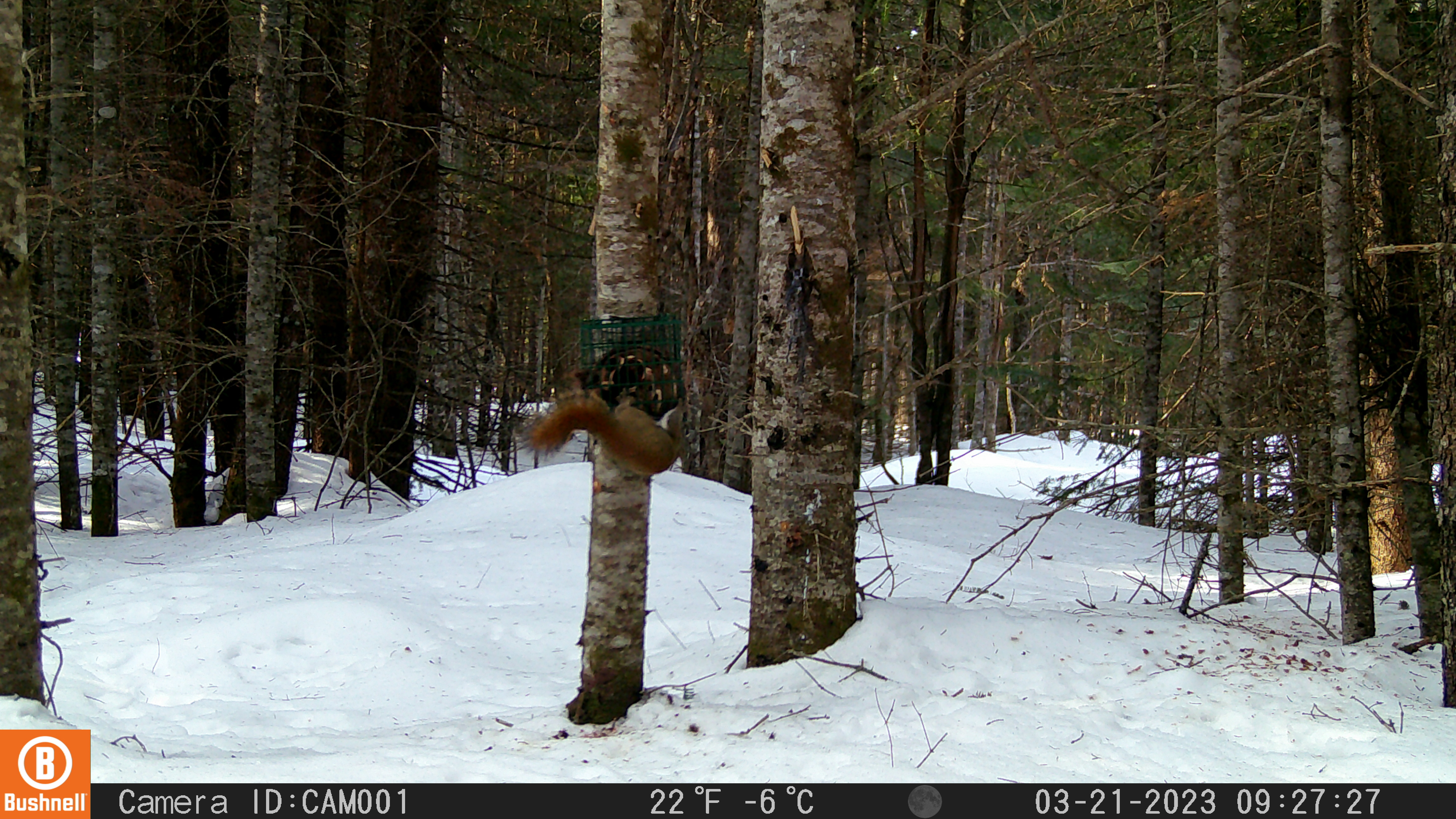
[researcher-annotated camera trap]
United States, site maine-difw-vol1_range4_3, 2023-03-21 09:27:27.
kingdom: Animalia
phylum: Chordata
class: Mammalia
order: Rodentia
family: Sciuridae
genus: Tamiasciurus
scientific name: Tamiasciurus hudsonicus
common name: red squirrel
Red squirrel (Tamiasciurus hudsonicus).